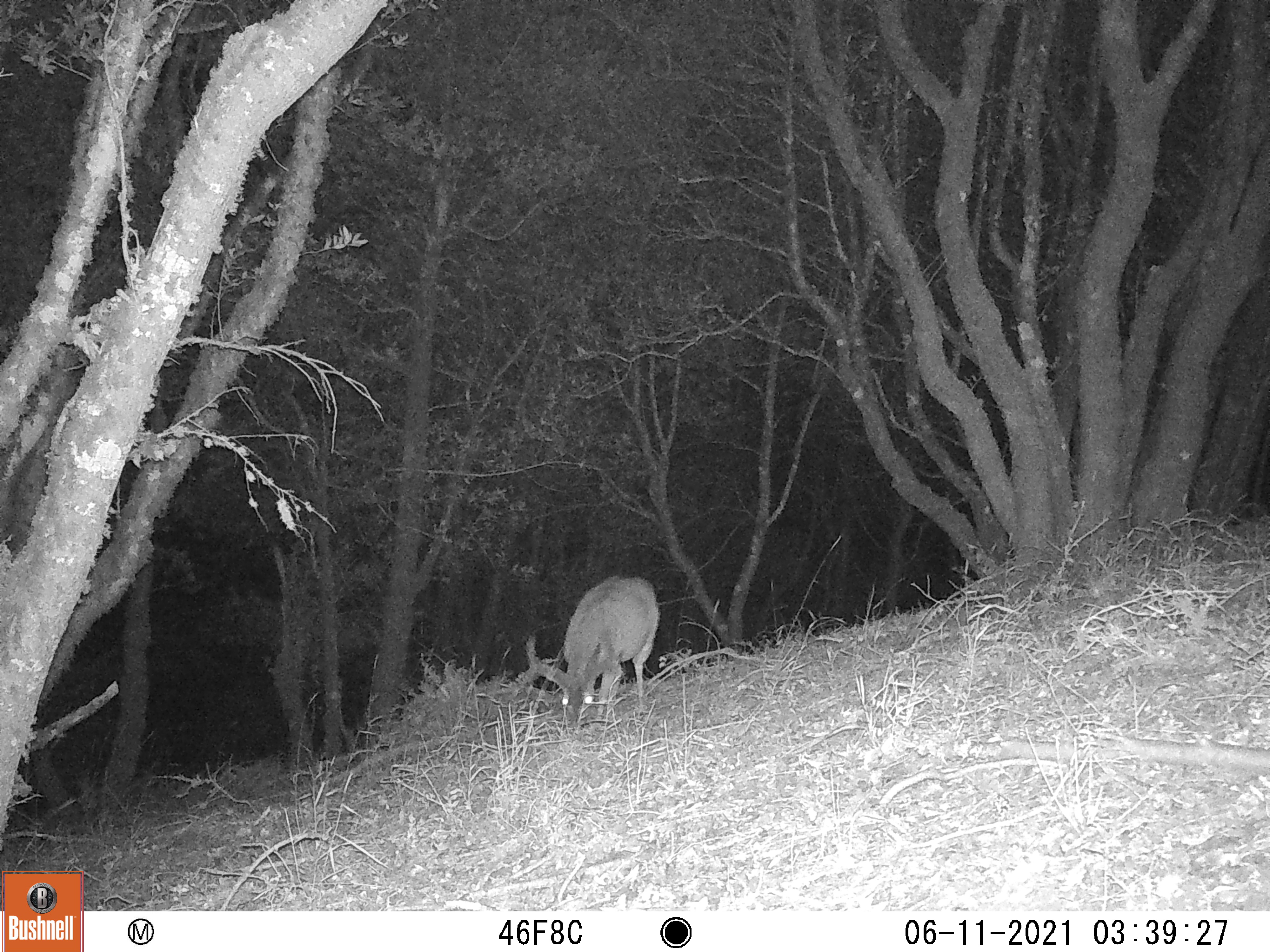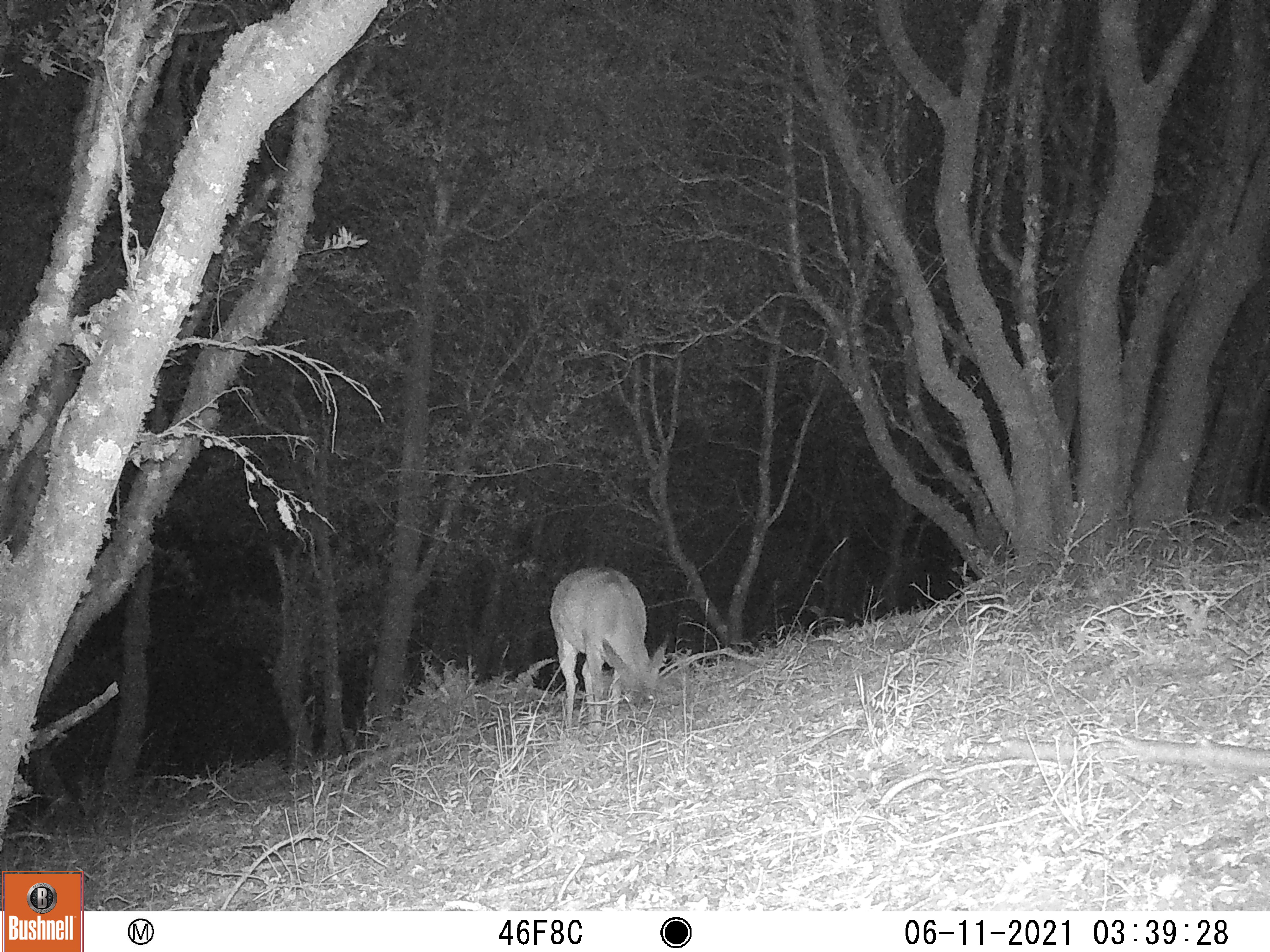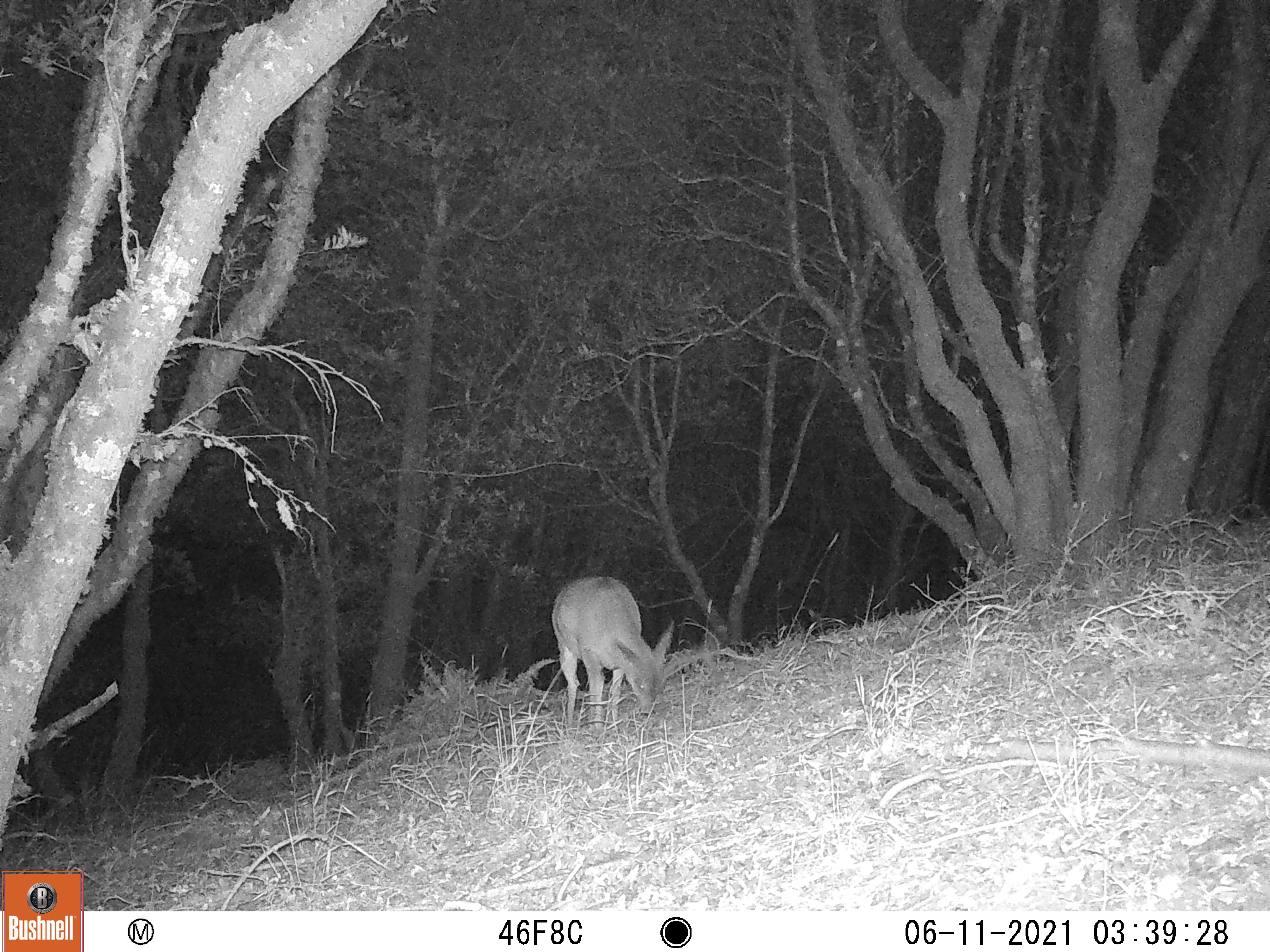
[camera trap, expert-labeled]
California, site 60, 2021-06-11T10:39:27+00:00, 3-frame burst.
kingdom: Animalia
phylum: Chordata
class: Mammalia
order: Artiodactyla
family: Cervidae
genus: Odocoileus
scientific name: Odocoileus hemionus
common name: mule deer